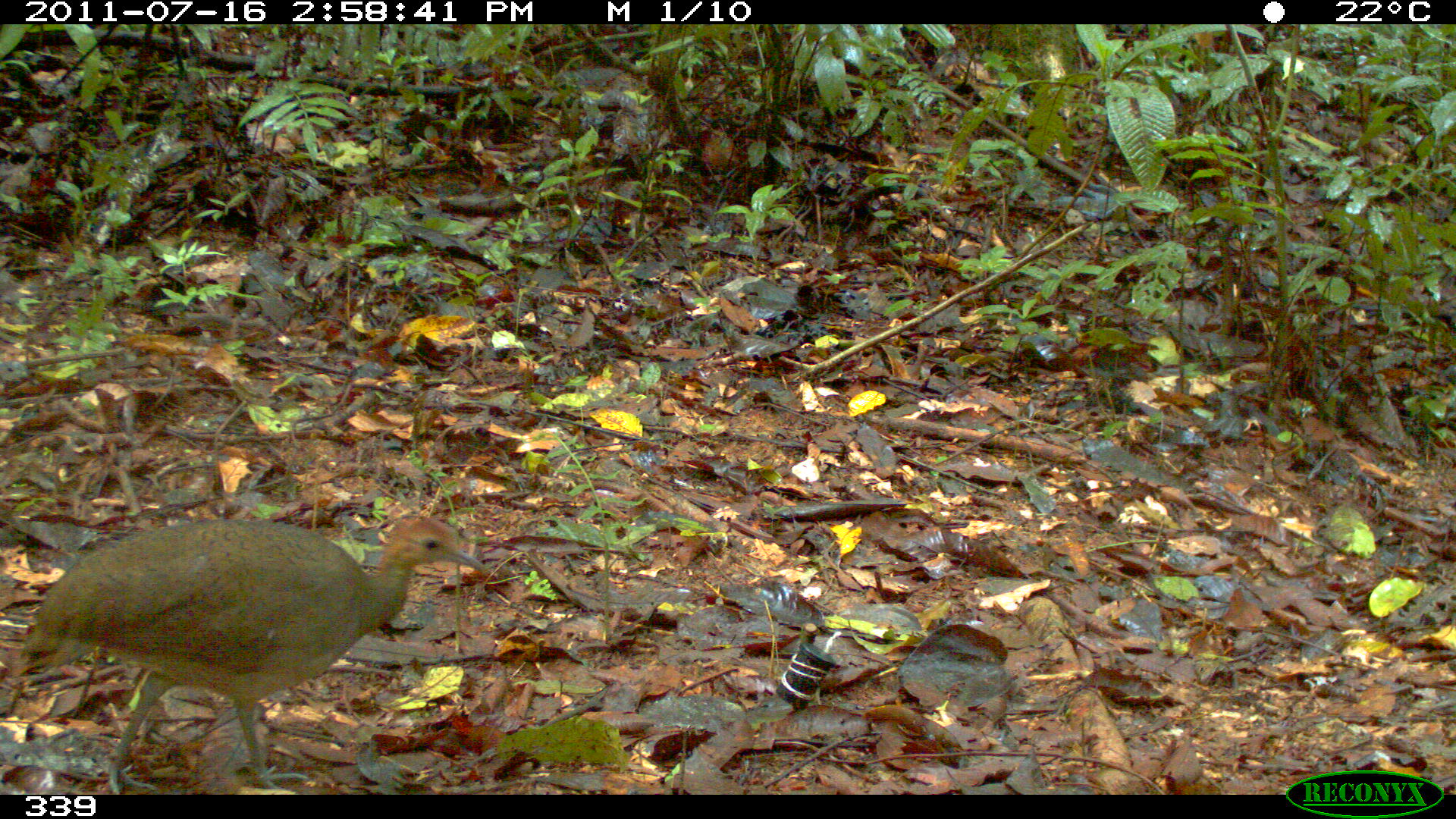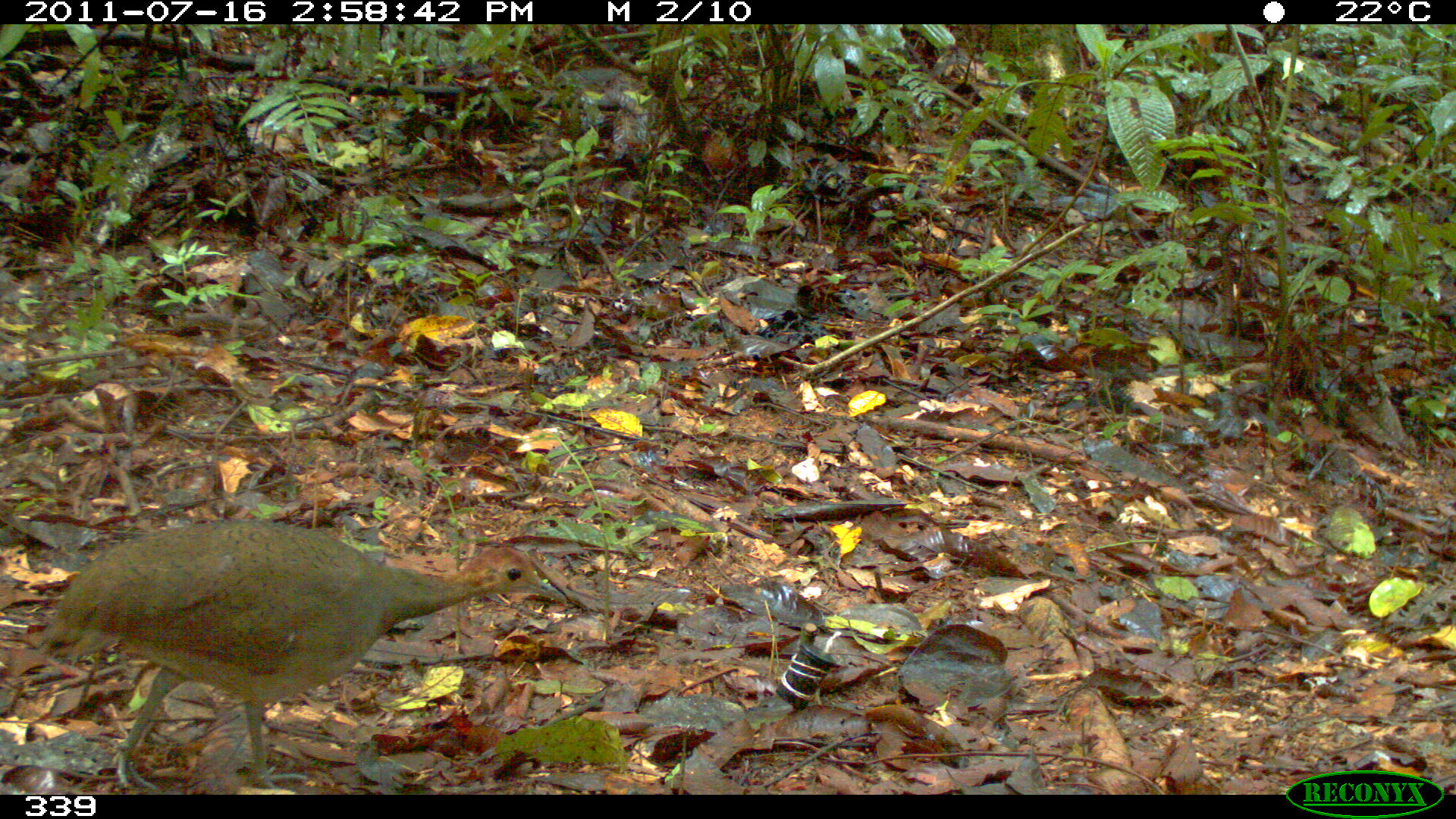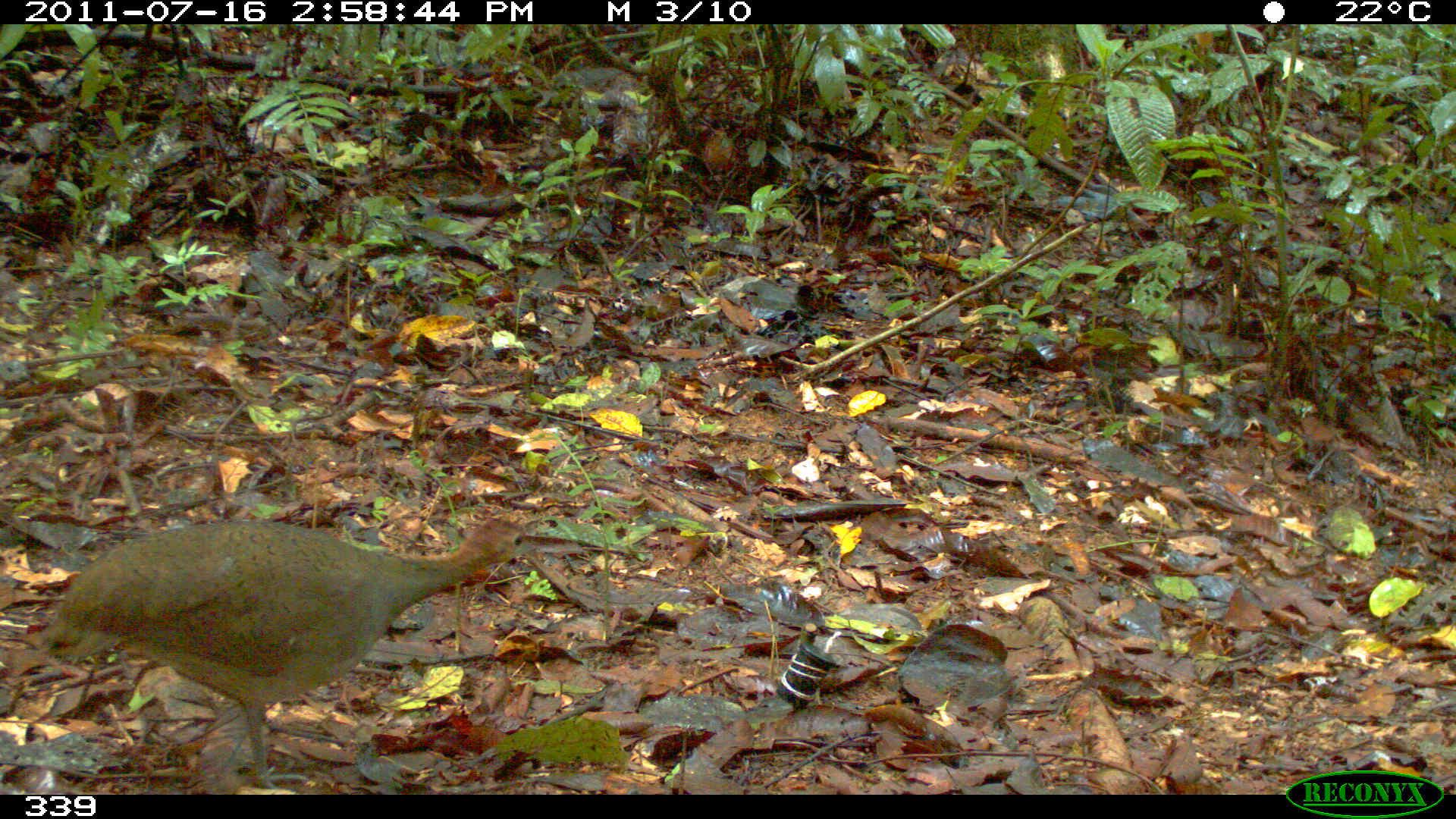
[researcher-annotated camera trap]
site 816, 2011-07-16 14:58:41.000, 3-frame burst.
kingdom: Animalia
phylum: Chordata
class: Aves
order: Galliformes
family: Phasianidae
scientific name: Phasianidae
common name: quails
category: quail